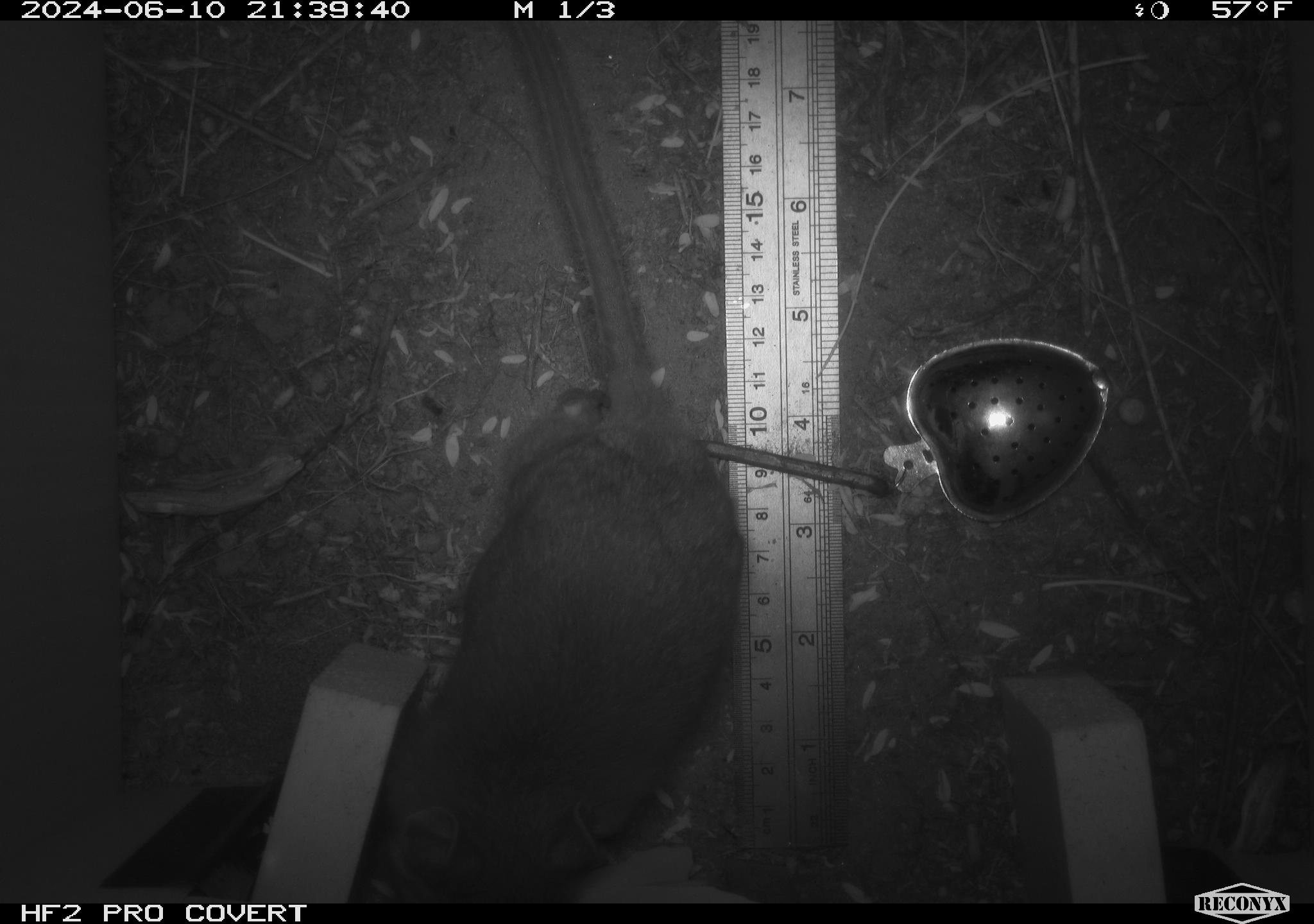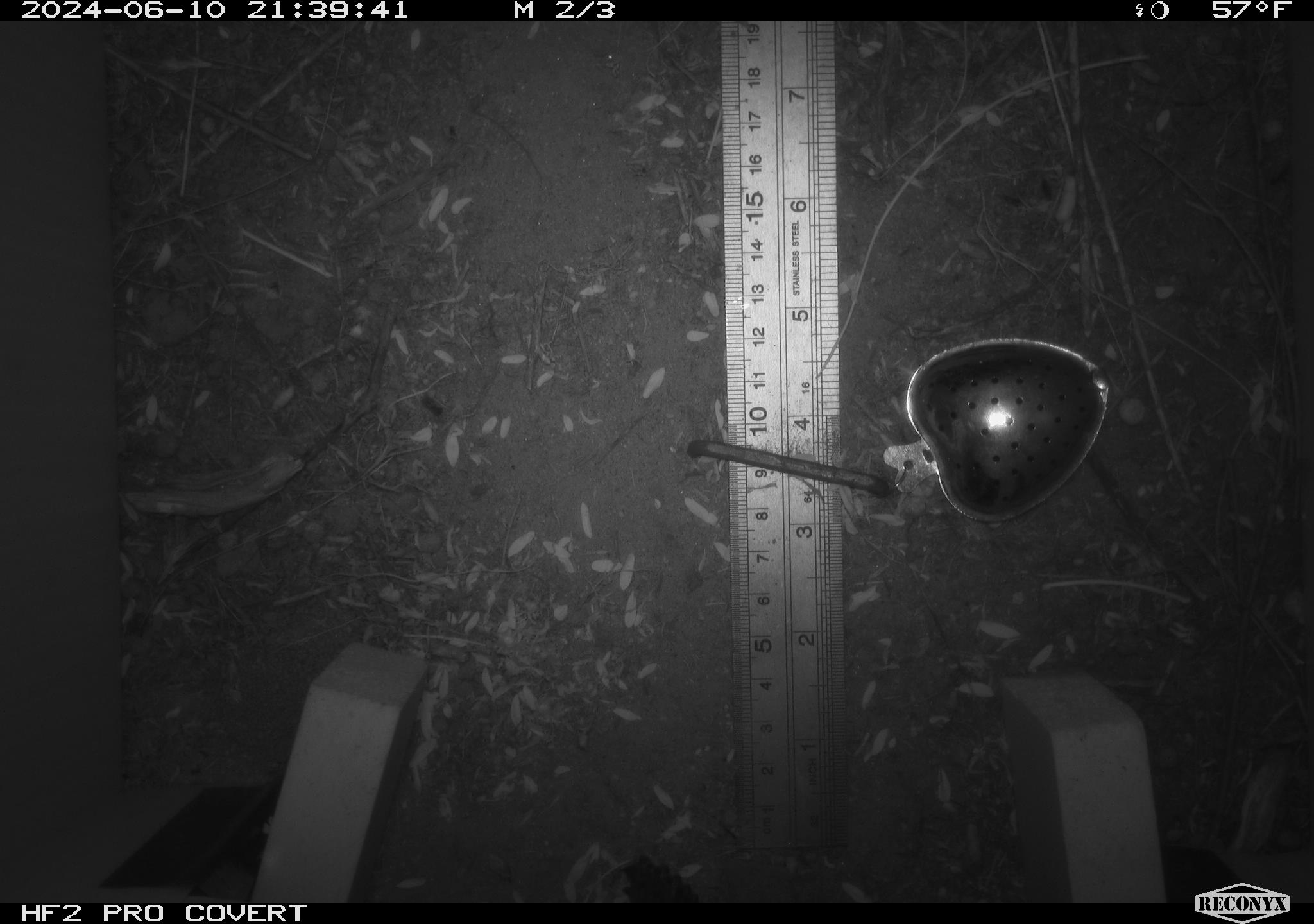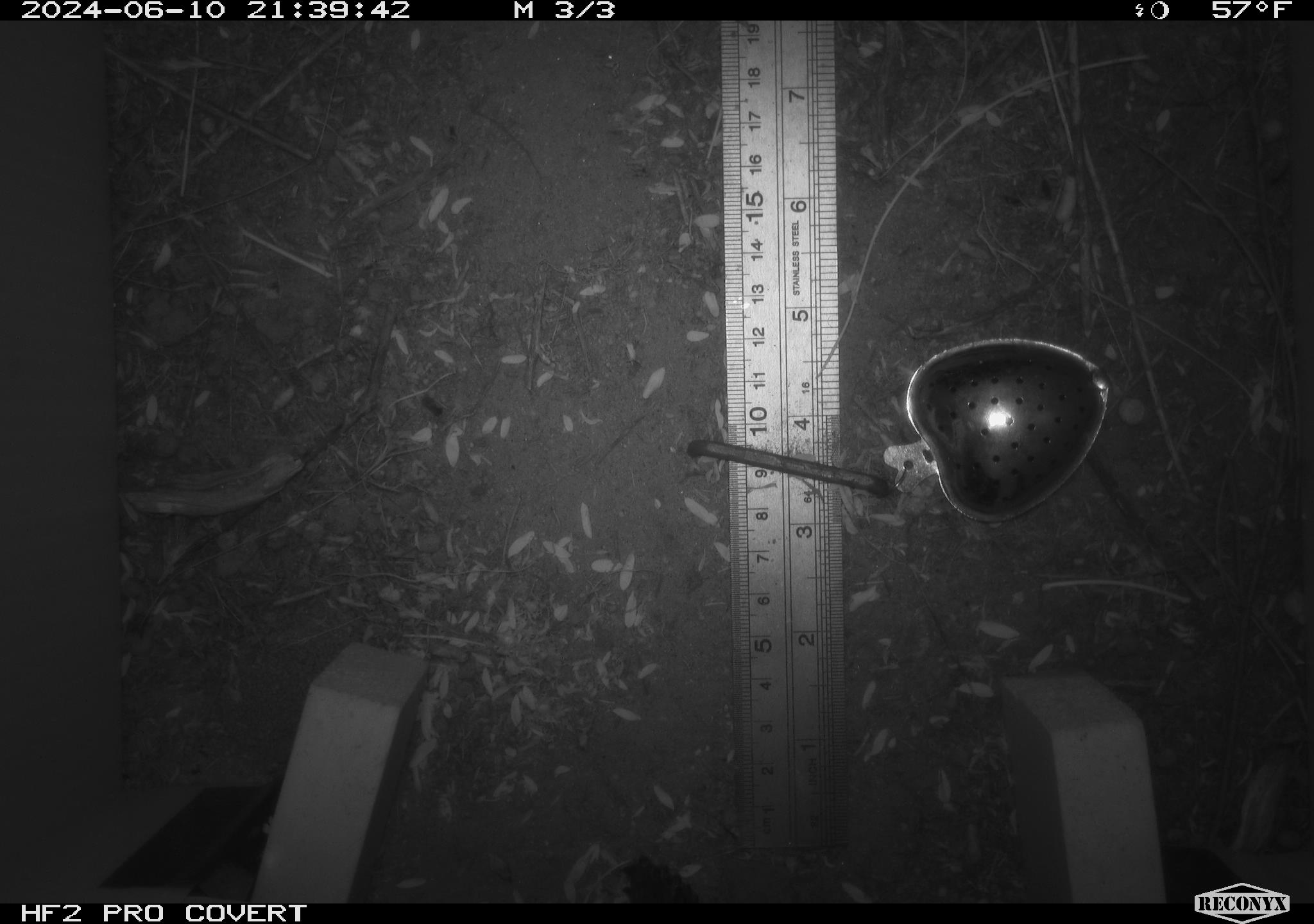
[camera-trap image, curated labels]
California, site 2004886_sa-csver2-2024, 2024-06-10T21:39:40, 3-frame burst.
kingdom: Animalia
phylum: Chordata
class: Mammalia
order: Rodentia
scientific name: Rodentia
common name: rodent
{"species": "rodent (Rodentia)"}